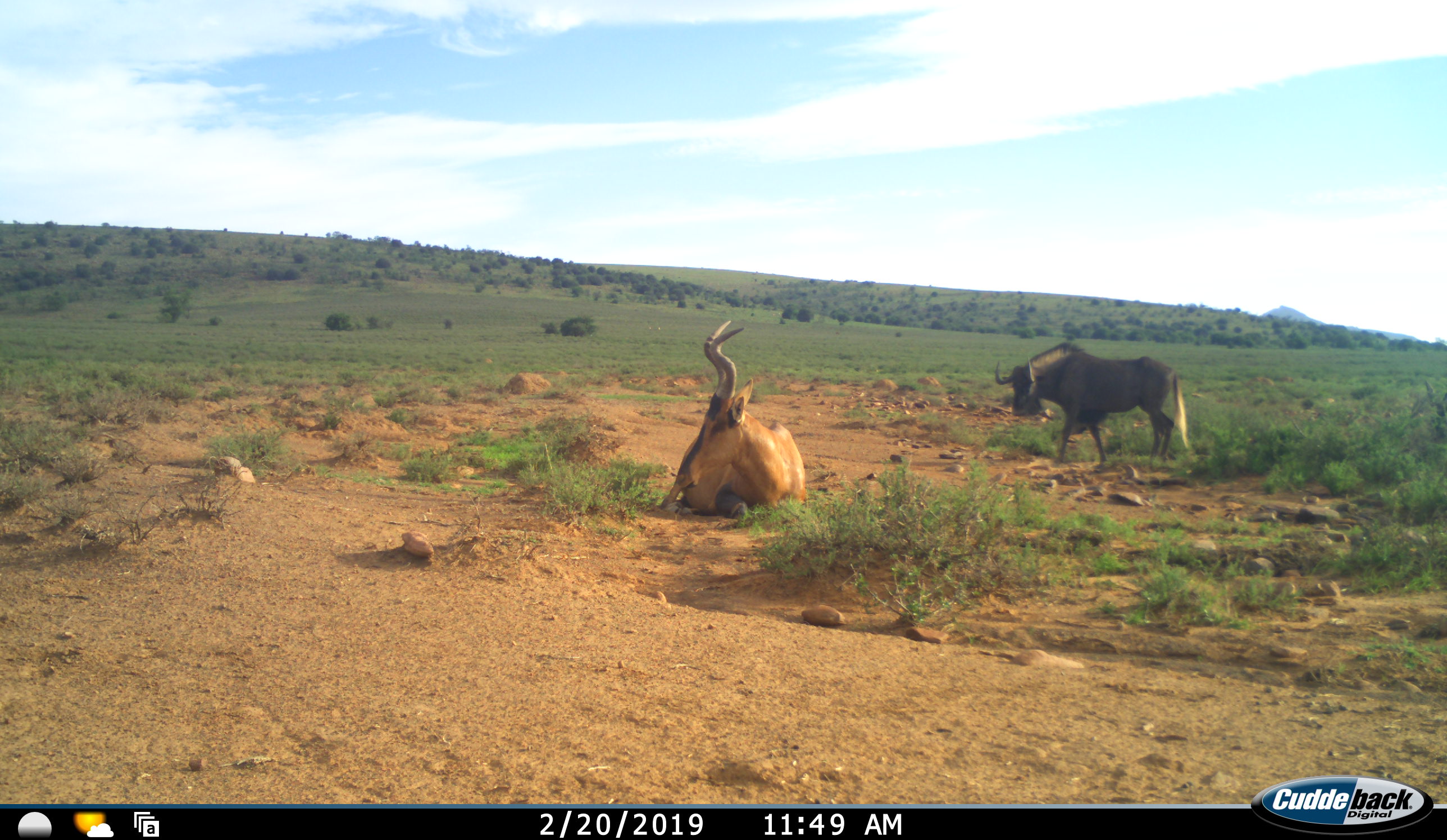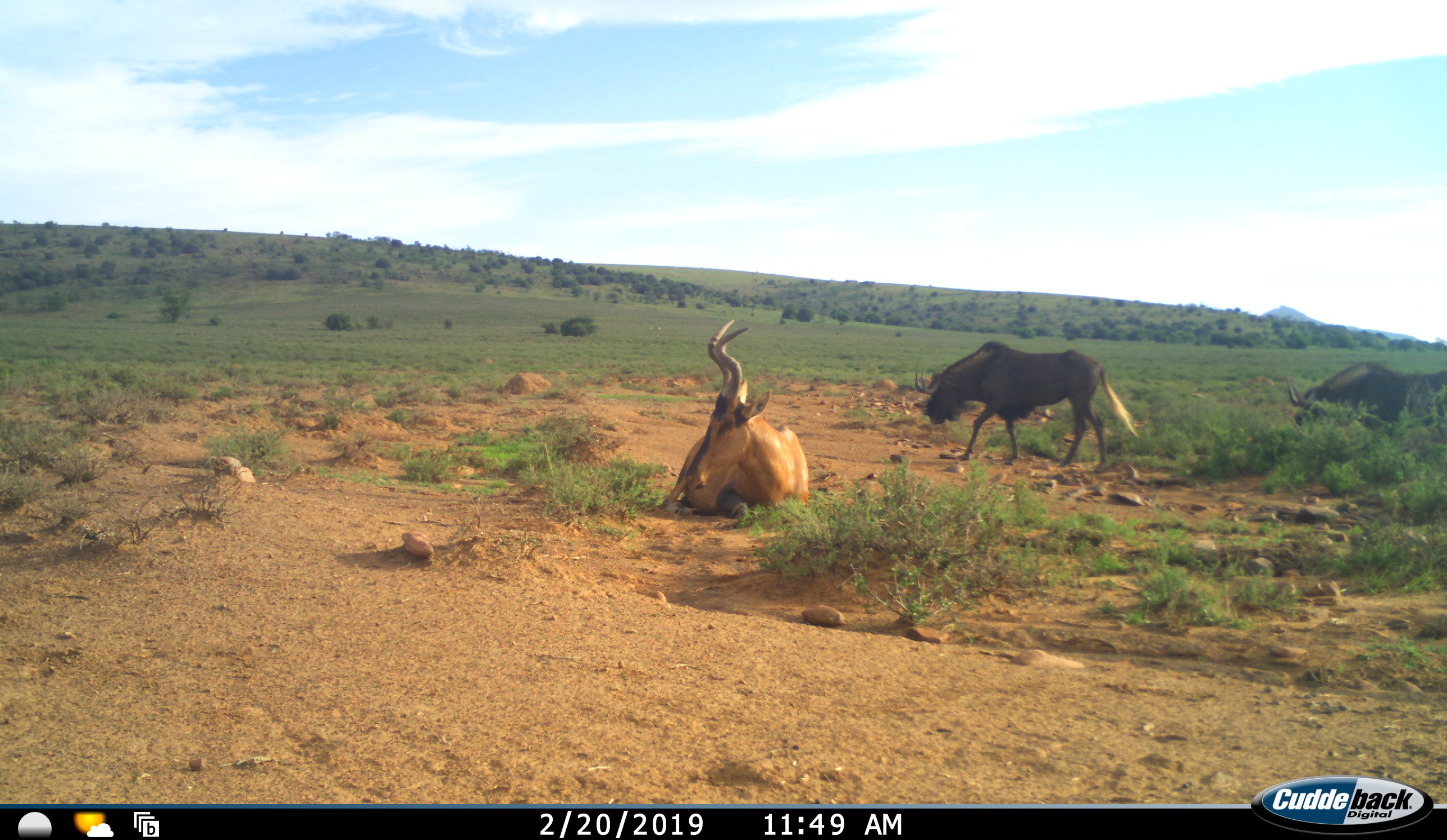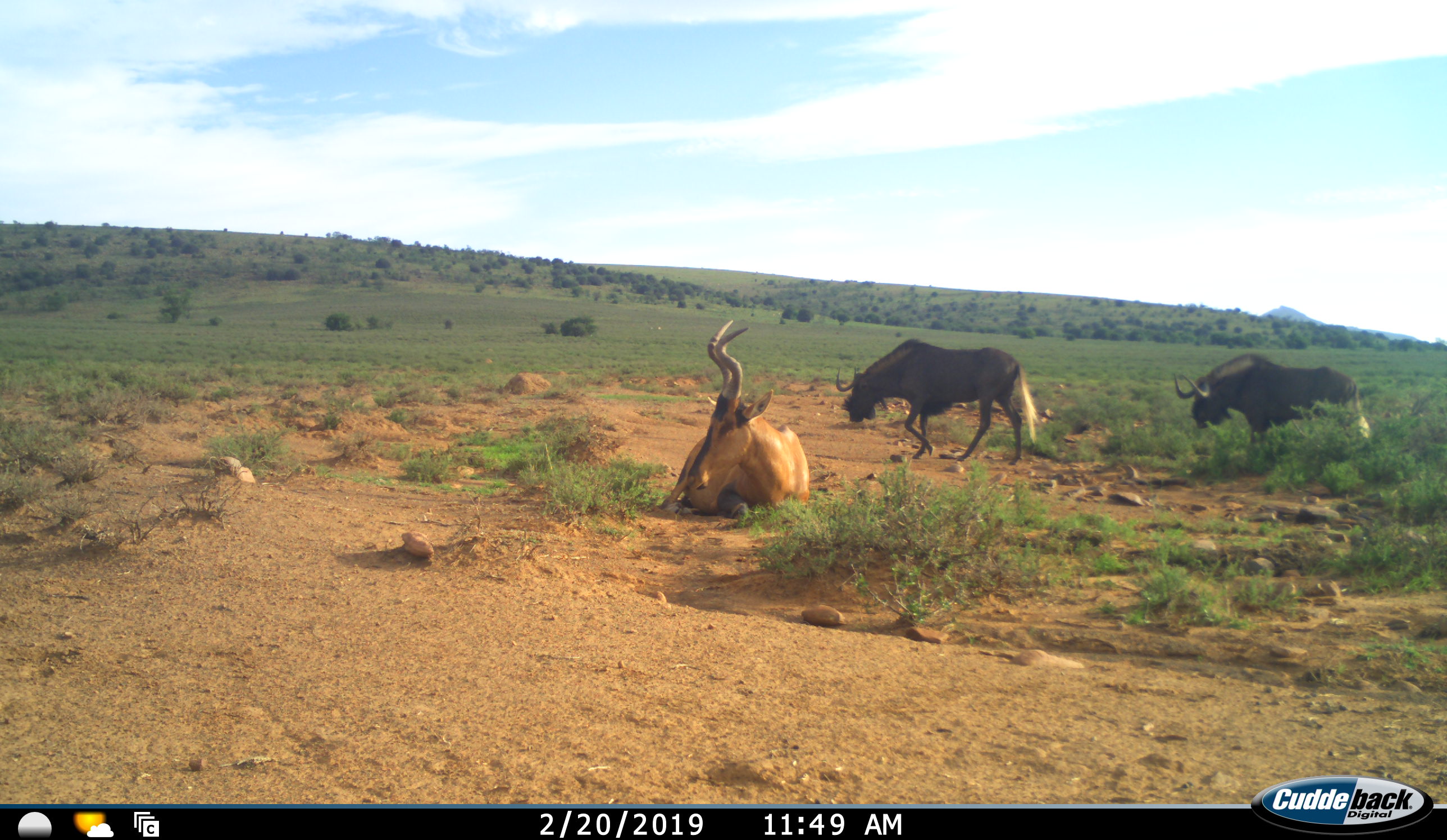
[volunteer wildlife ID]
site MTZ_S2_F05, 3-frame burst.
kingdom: Animalia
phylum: Chordata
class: Mammalia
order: Artiodactyla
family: Bovidae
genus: Alcelaphus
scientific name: Alcelaphus buselaphus caama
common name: red hartebeest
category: hartebeestred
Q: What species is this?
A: Hartebeestred (red hartebeest) (Alcelaphus buselaphus caama).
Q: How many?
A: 1.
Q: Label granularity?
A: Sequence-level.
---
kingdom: Animalia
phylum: Chordata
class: Mammalia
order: Artiodactyla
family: Bovidae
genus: Connochaetes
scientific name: Connochaetes gnou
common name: black wildebeest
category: wildebeestblack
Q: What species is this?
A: Wildebeestblack (black wildebeest) (Connochaetes gnou).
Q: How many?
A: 2.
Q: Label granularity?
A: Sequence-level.